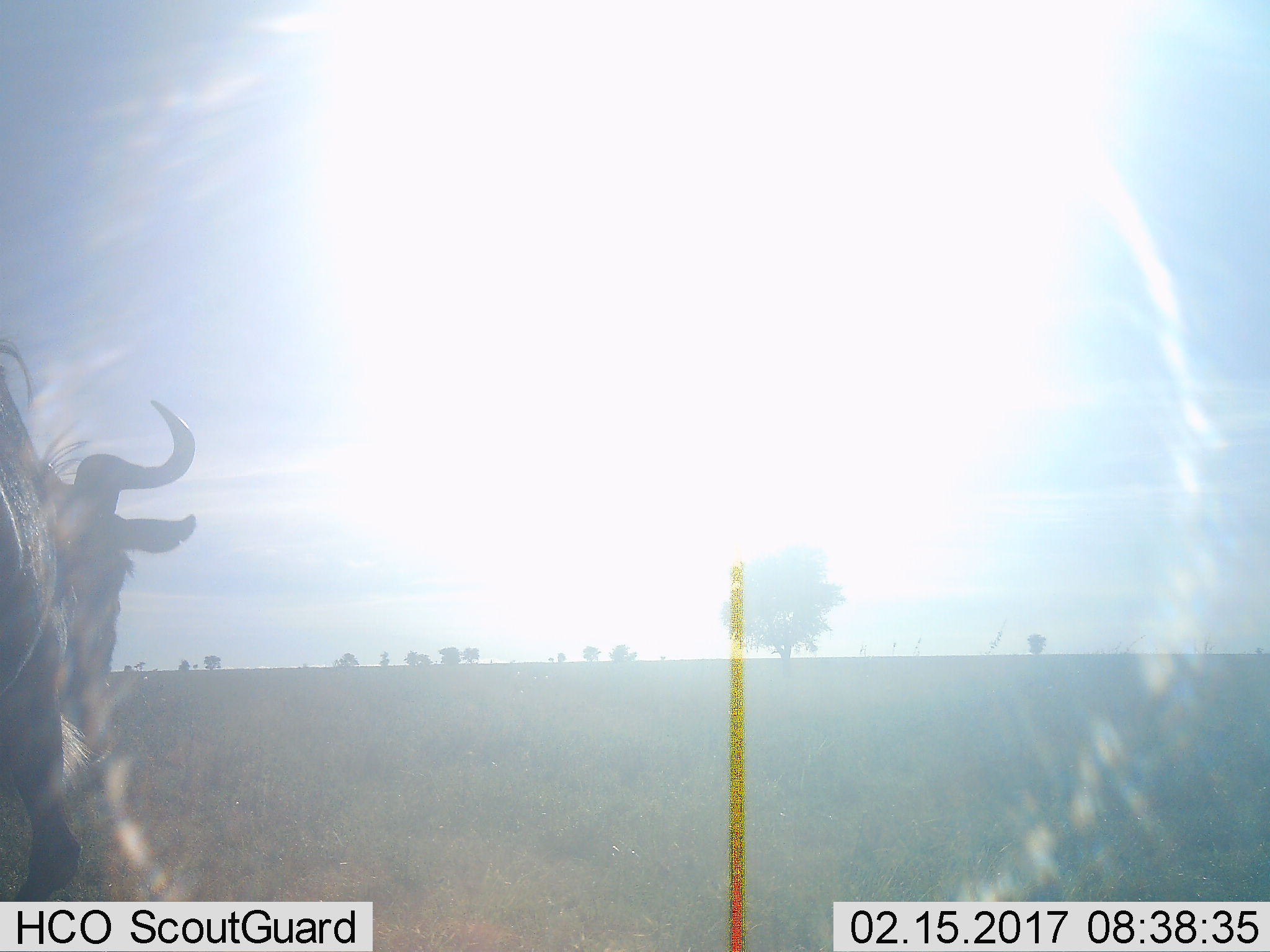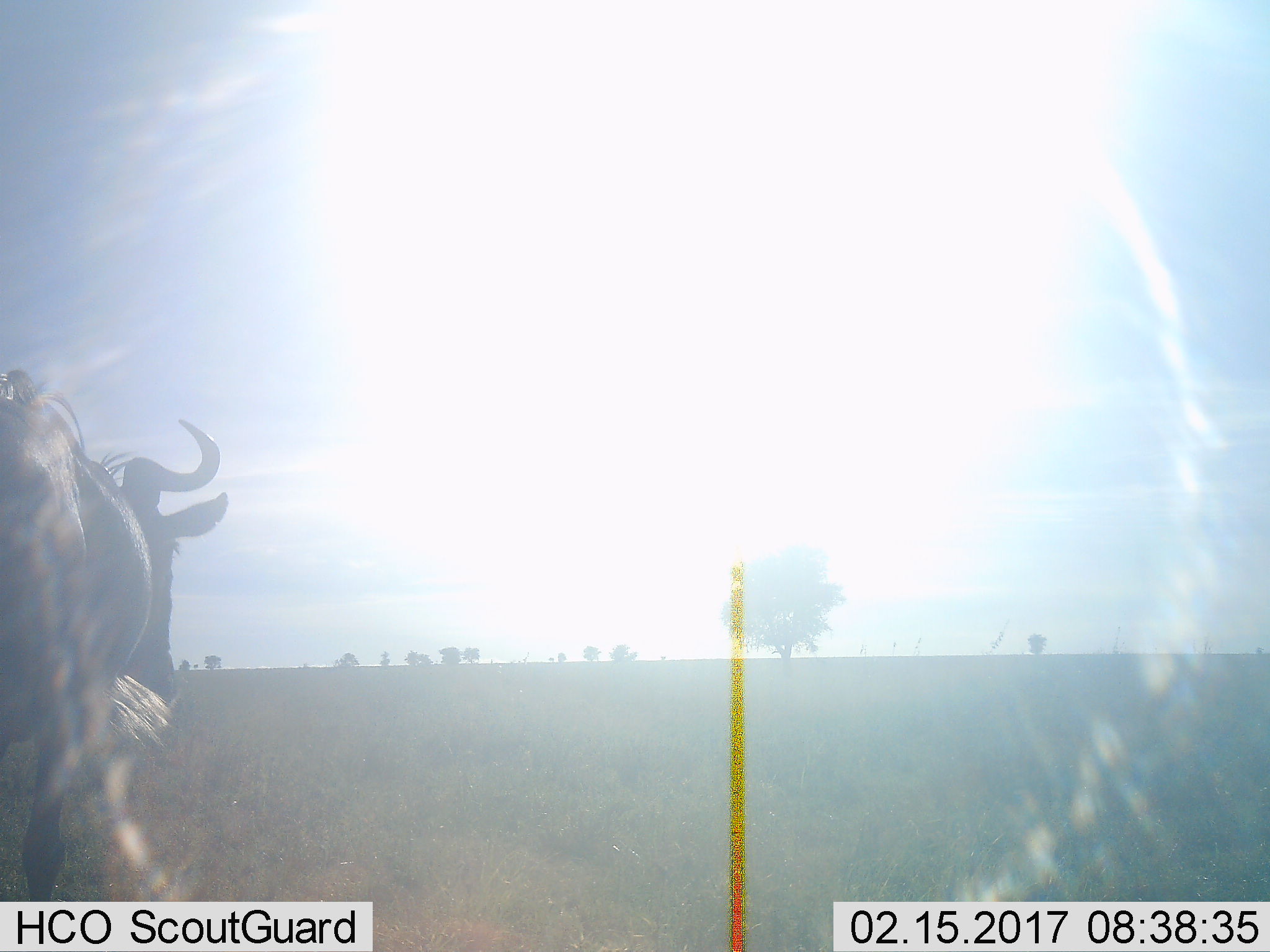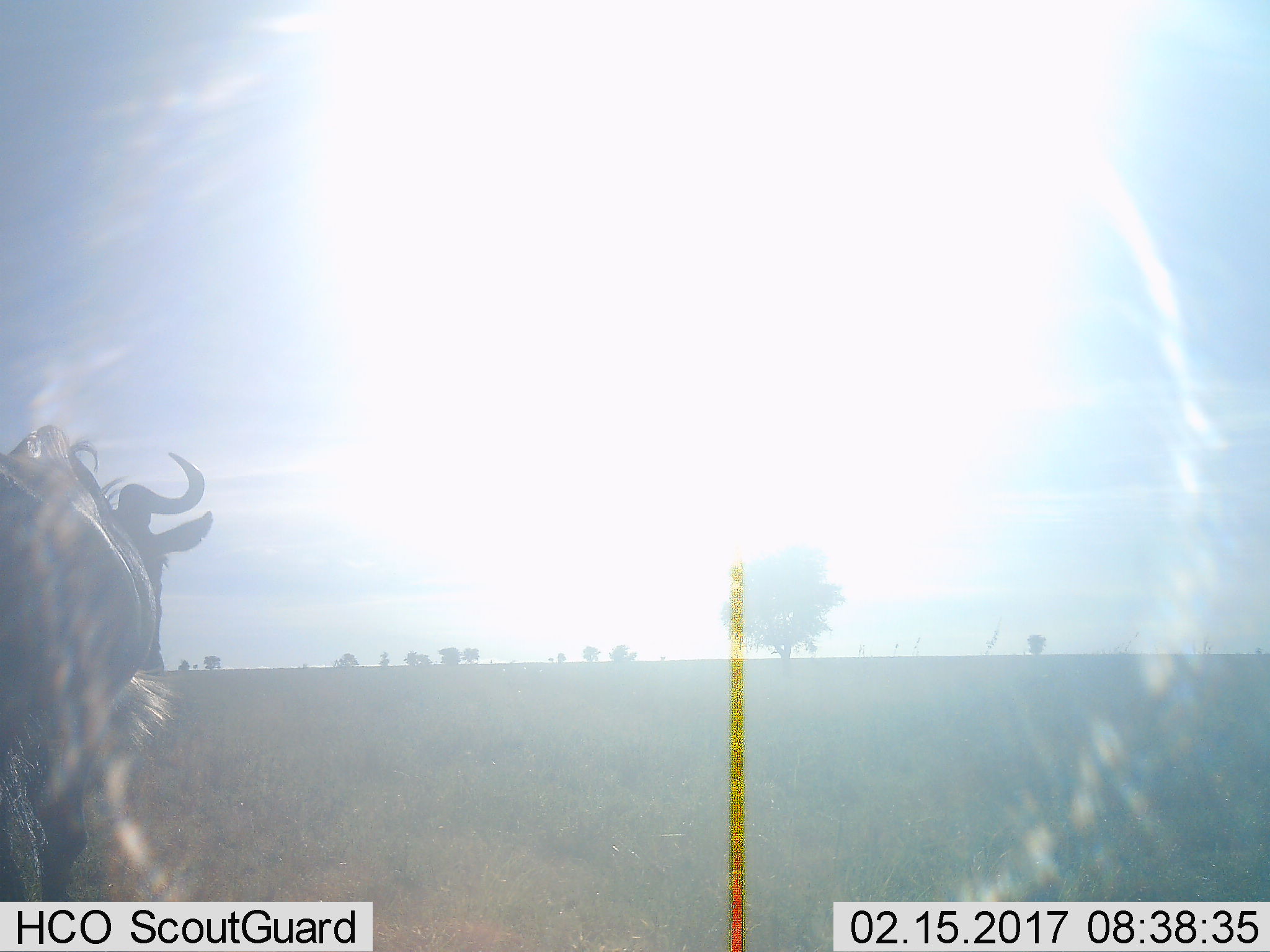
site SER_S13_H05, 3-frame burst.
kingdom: Animalia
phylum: Chordata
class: Mammalia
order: Artiodactyla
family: Bovidae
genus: Connochaetes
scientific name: Connochaetes taurinus taurinus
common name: blue wildebeest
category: wildebeestblue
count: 1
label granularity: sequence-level